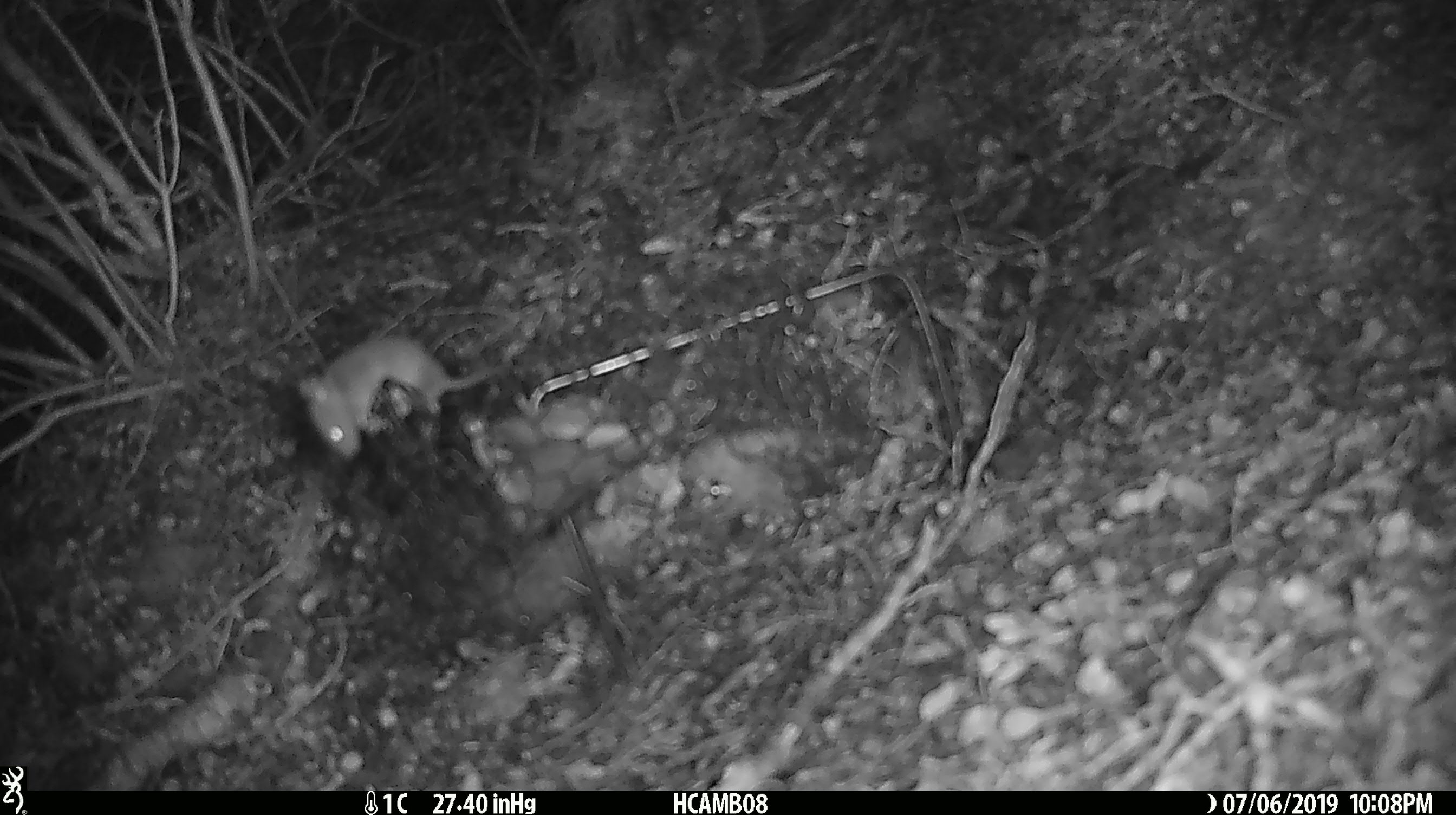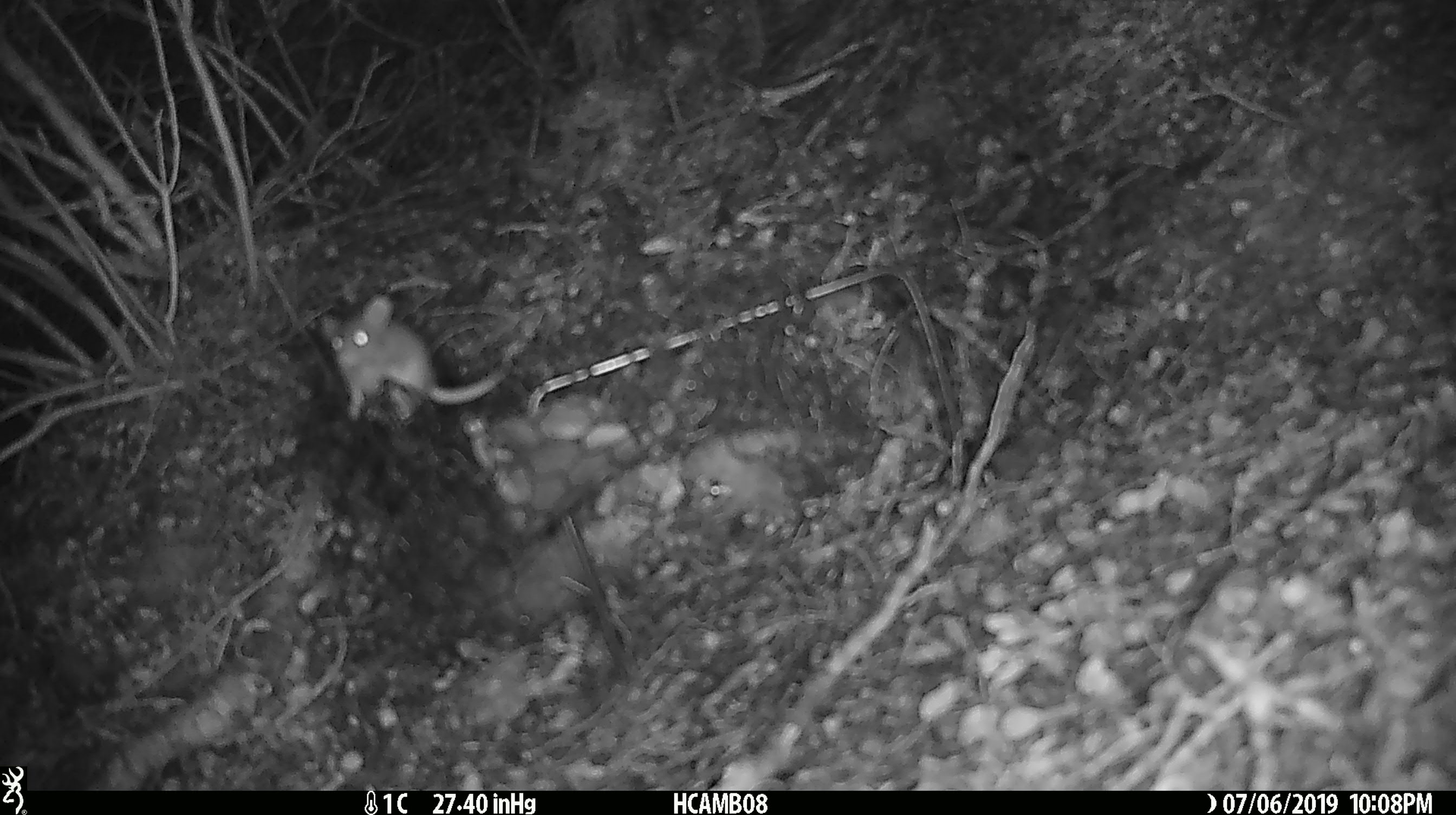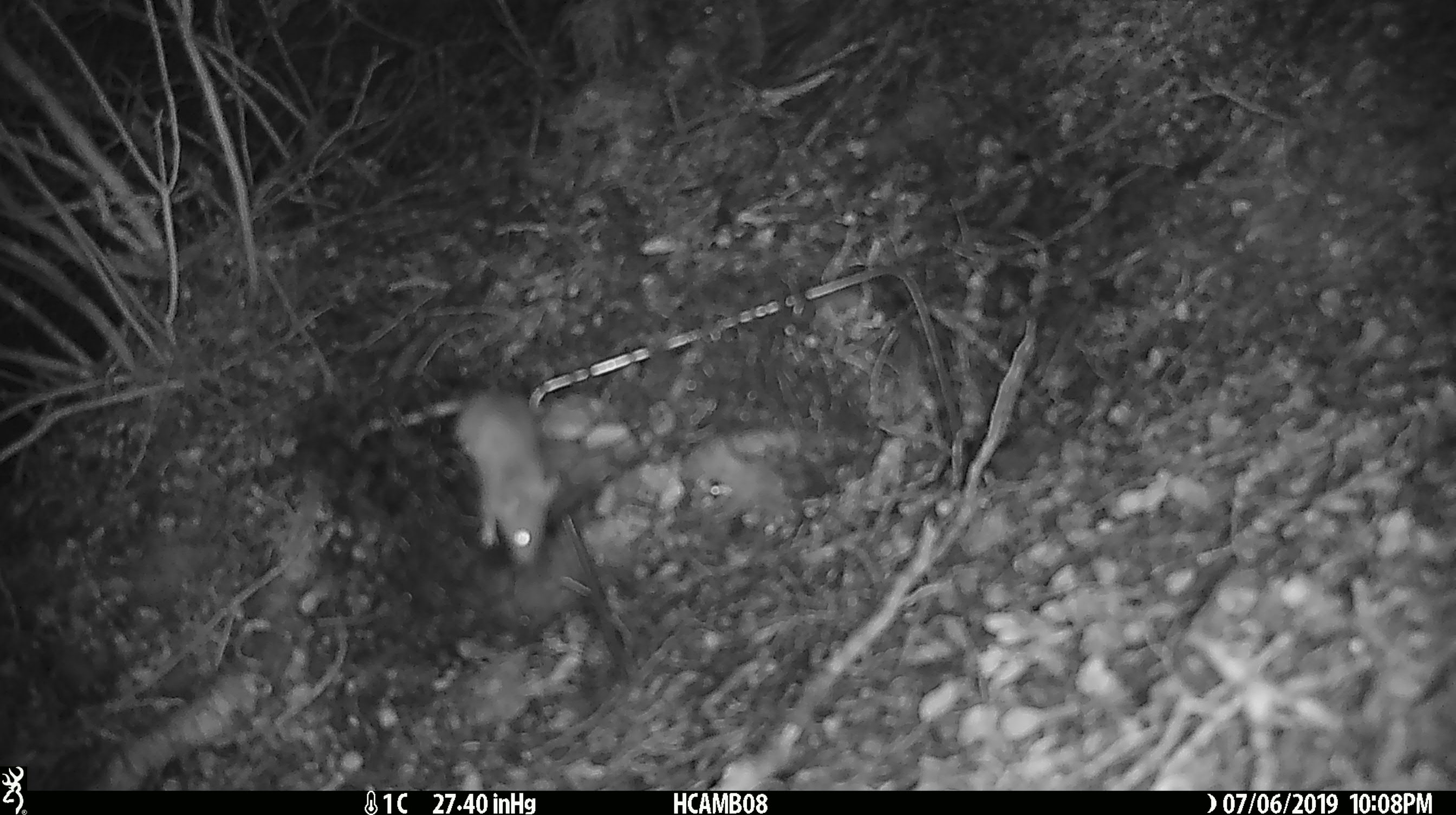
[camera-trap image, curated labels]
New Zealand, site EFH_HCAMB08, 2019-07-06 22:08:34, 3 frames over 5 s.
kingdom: Animalia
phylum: Chordata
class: Mammalia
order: Rodentia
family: Muridae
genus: Mus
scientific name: Mus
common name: mouse